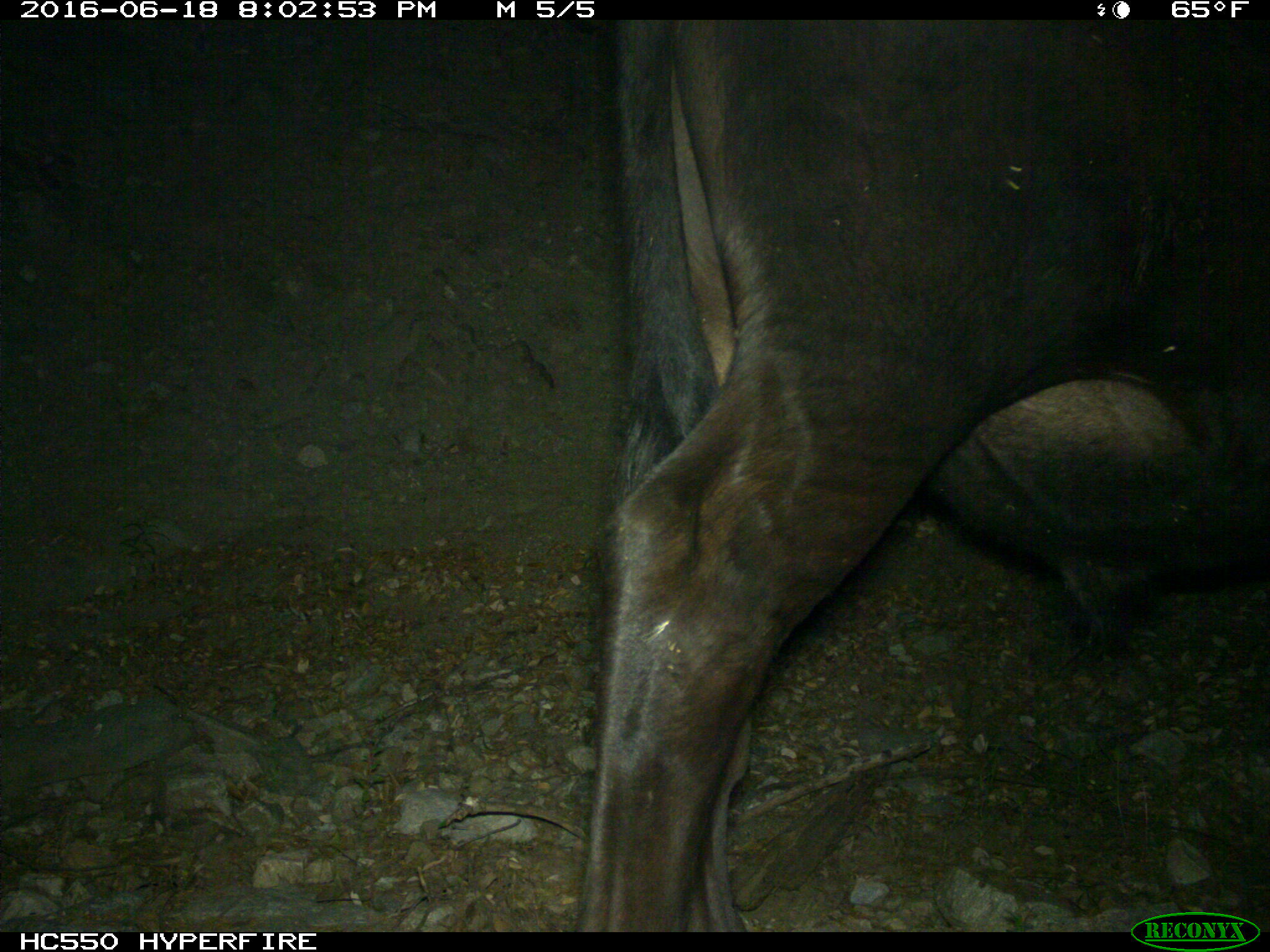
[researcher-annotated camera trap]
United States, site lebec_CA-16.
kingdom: Animalia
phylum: Chordata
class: Mammalia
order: Artiodactyla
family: Bovidae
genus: Bos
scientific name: Bos taurus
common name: domestic cow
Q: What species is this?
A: Bos taurus (domestic cow).